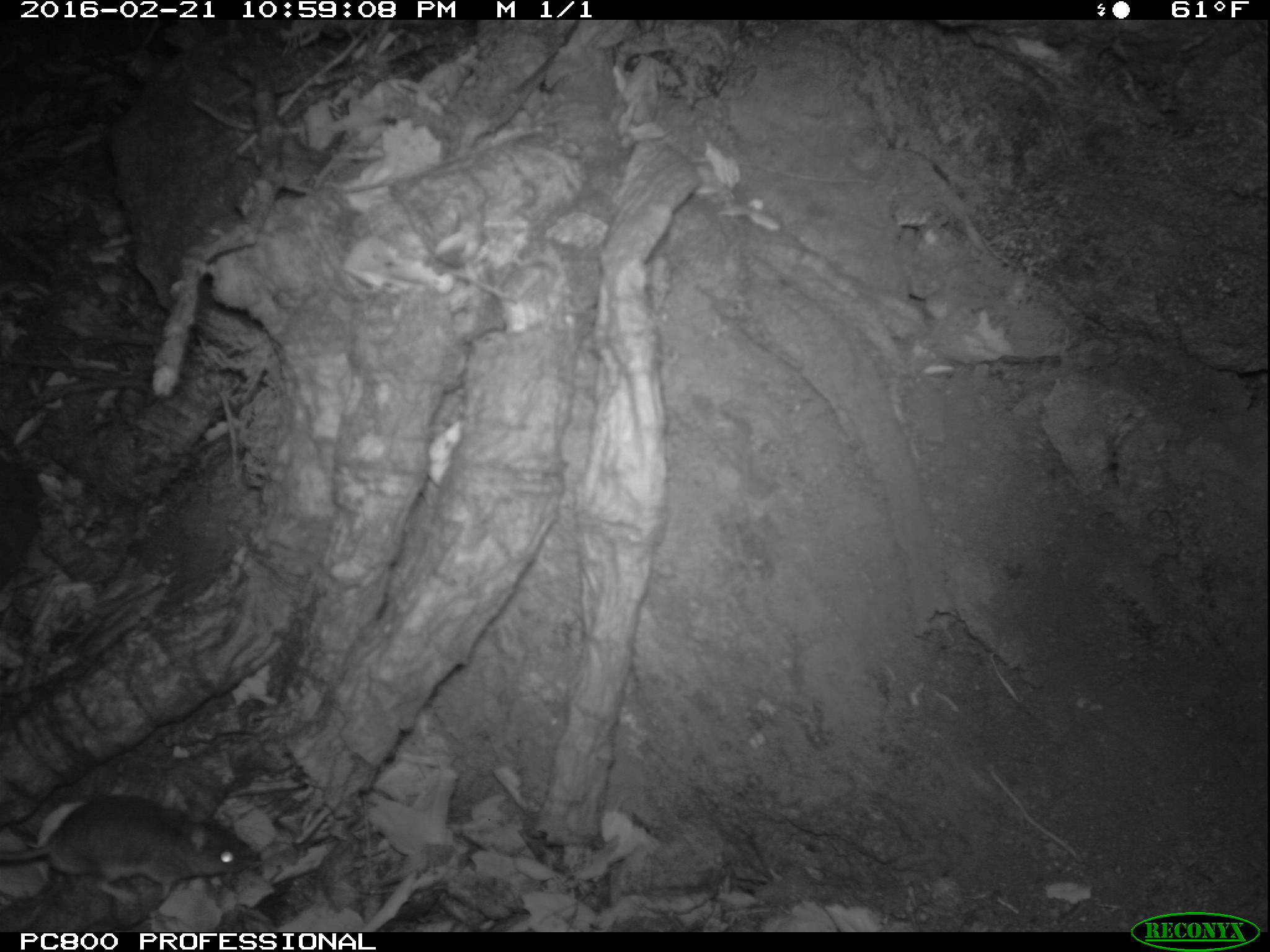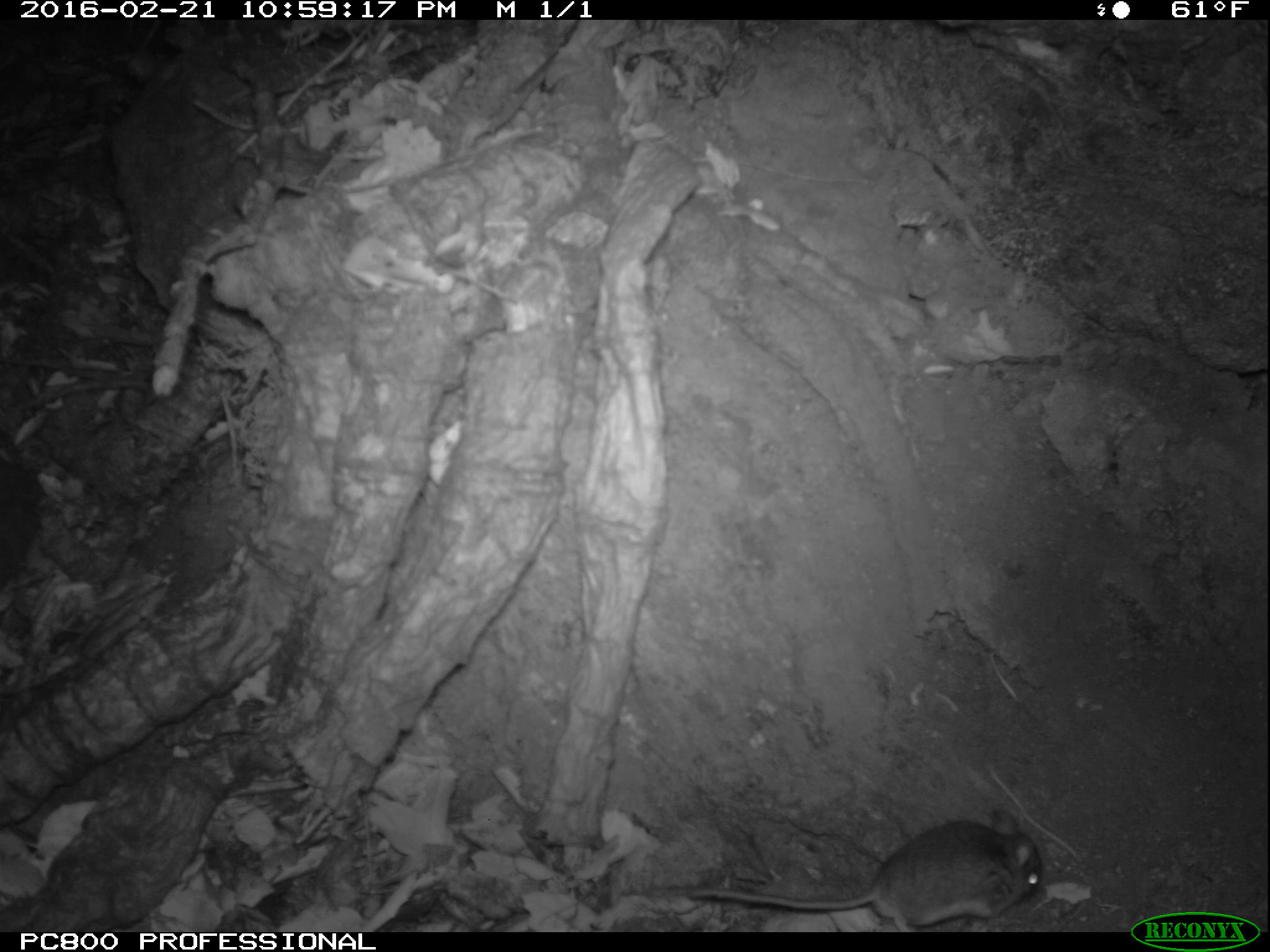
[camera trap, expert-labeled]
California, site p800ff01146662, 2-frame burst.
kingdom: Animalia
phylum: Chordata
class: Mammalia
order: Rodentia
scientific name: Rodentia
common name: rodent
Rodent (Rodentia).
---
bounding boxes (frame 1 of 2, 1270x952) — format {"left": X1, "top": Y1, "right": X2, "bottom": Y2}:
rodent: {"left": 0, "top": 795, "right": 254, "bottom": 907}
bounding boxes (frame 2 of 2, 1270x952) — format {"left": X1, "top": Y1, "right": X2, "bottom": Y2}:
rodent: {"left": 689, "top": 808, "right": 1046, "bottom": 929}